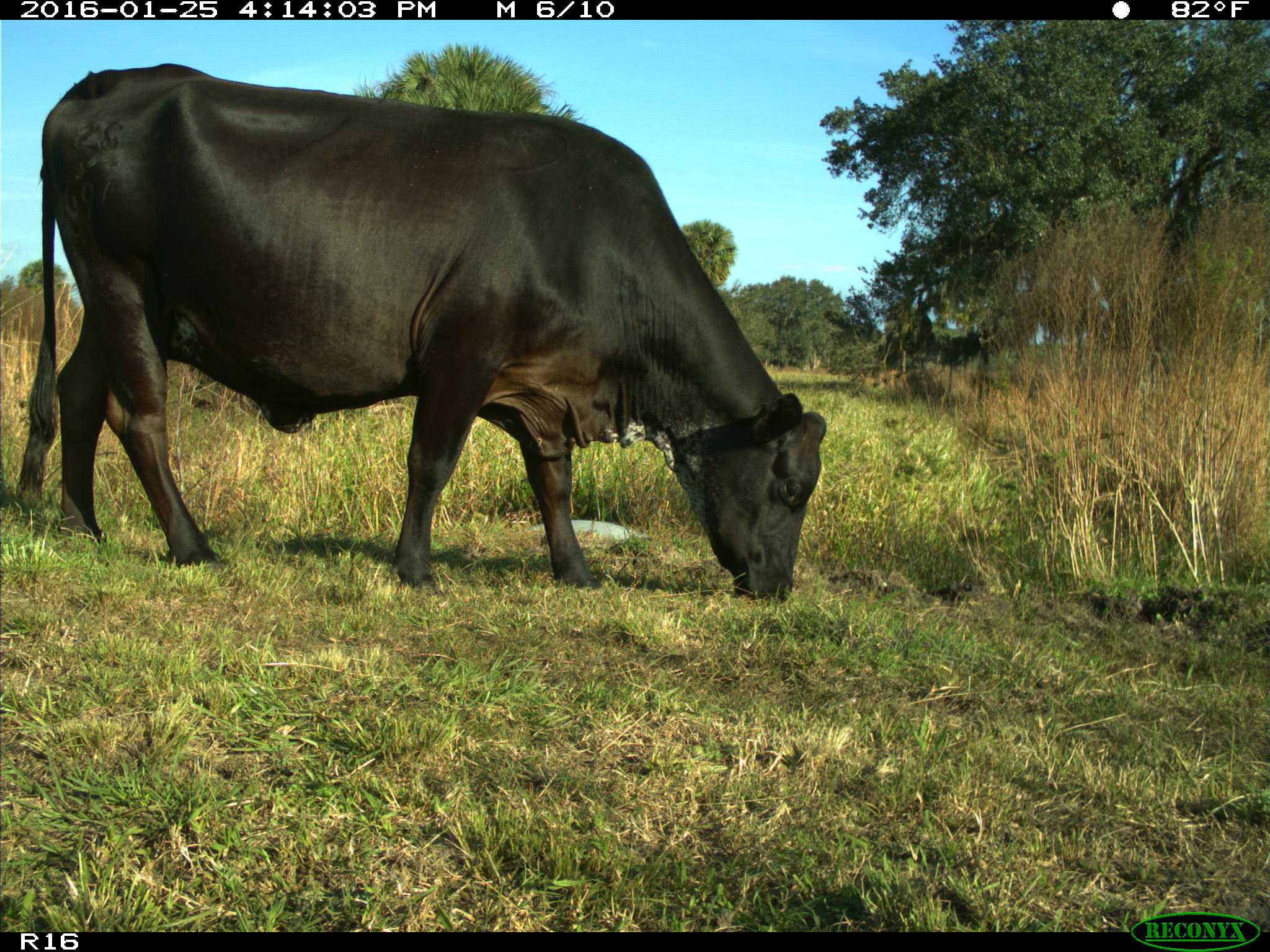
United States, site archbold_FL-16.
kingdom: Animalia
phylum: Chordata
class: Mammalia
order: Artiodactyla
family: Bovidae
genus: Bos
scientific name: Bos taurus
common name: domestic cow